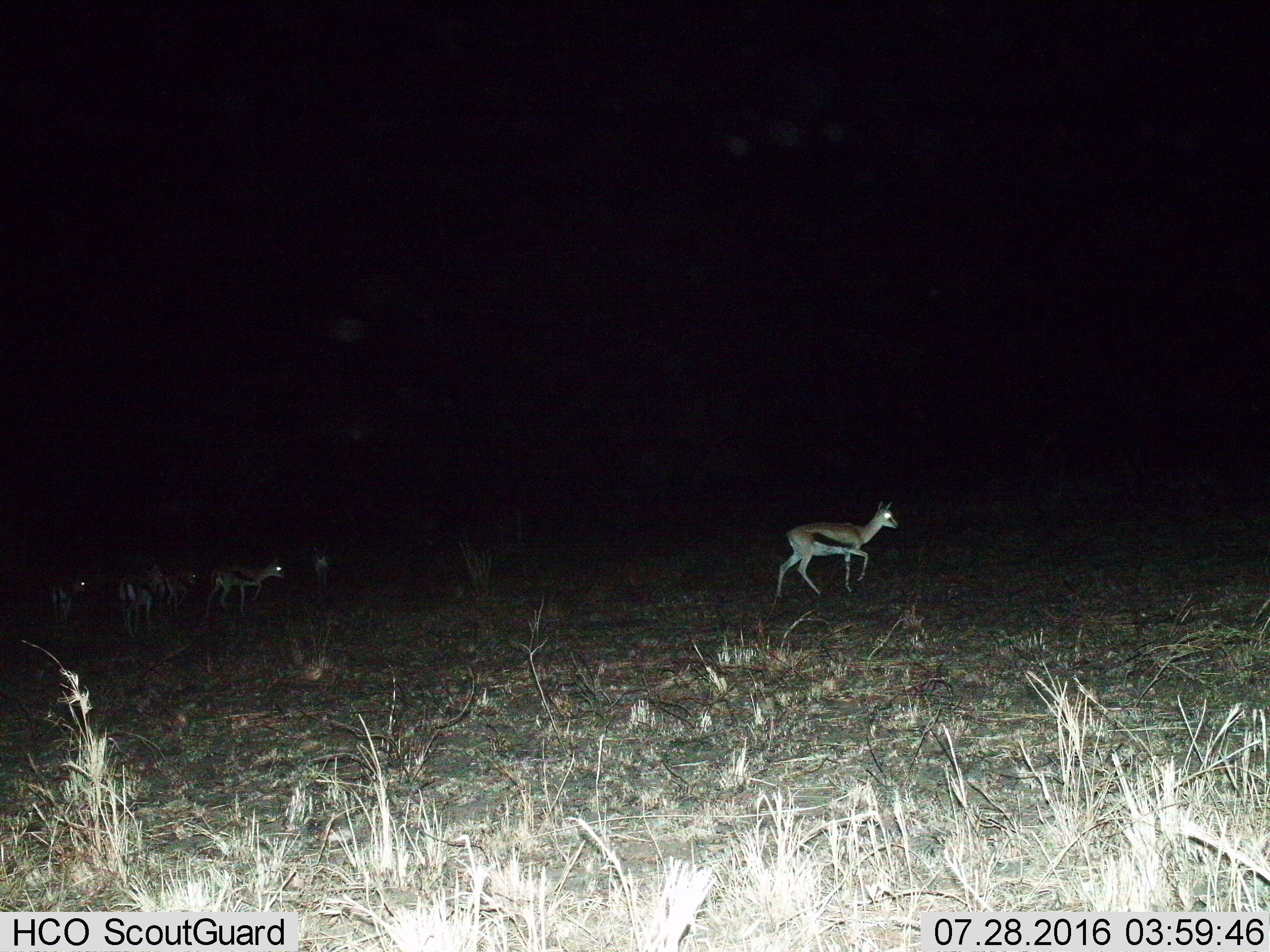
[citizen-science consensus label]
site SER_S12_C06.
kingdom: Animalia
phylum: Chordata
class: Mammalia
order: Artiodactyla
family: Bovidae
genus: Eudorcas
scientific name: Eudorcas thomsonii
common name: thomson's gazelle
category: gazellethomsons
Gazellethomsons (thomson's gazelle) (Eudorcas thomsonii), count 6. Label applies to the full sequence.